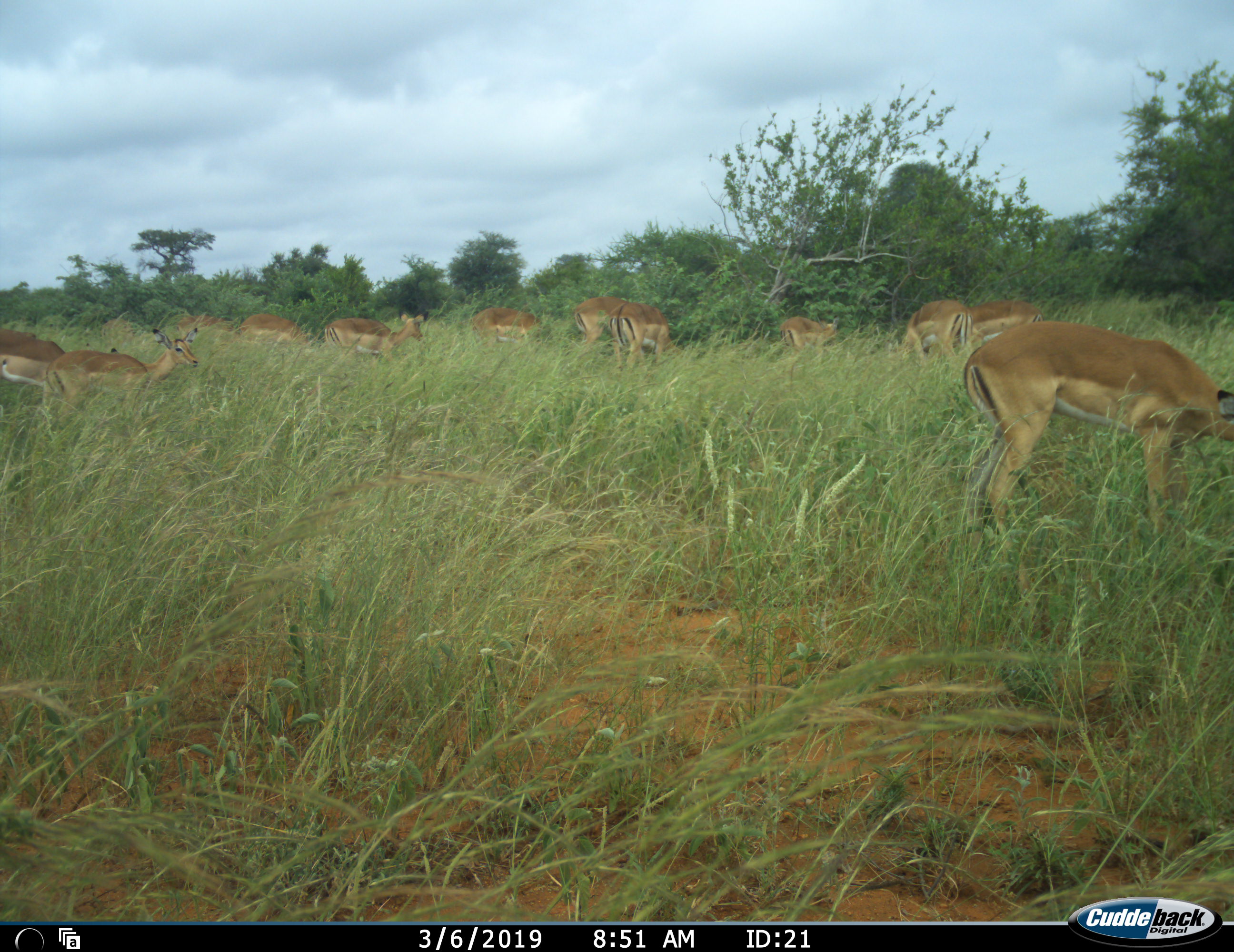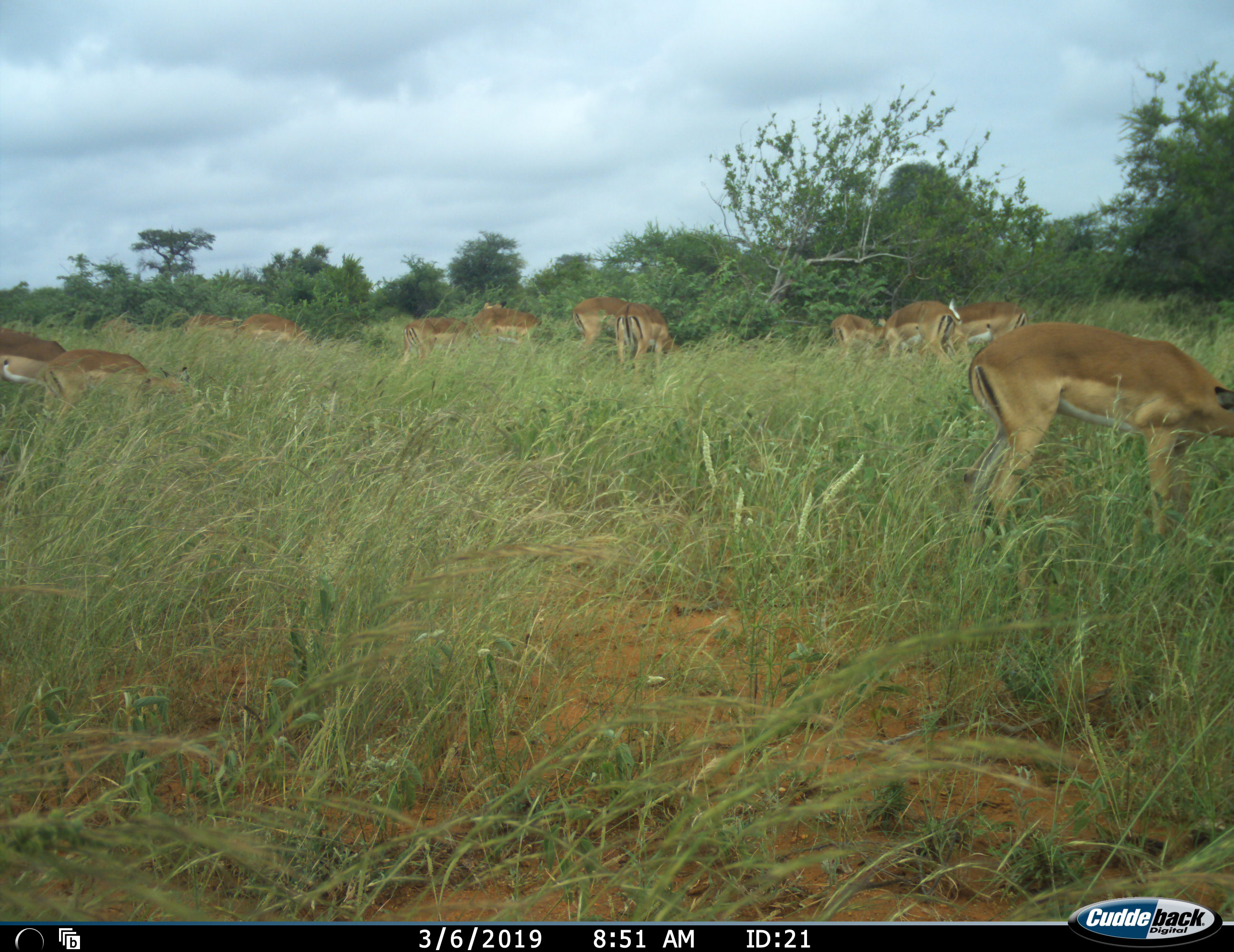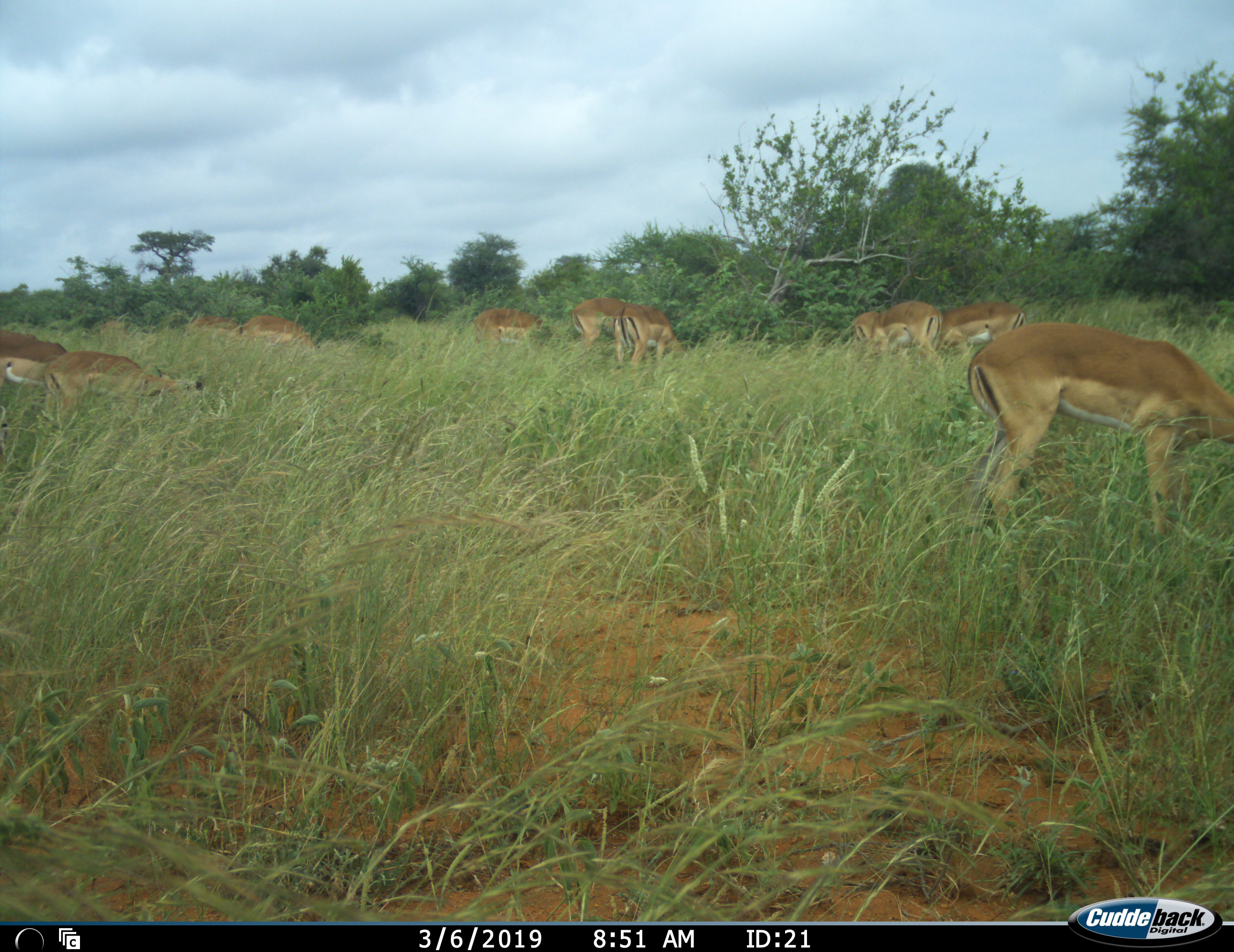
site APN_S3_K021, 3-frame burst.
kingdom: Animalia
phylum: Chordata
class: Mammalia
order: Artiodactyla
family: Bovidae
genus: Aepyceros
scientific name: Aepyceros melampus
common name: impala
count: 11-50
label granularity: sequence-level